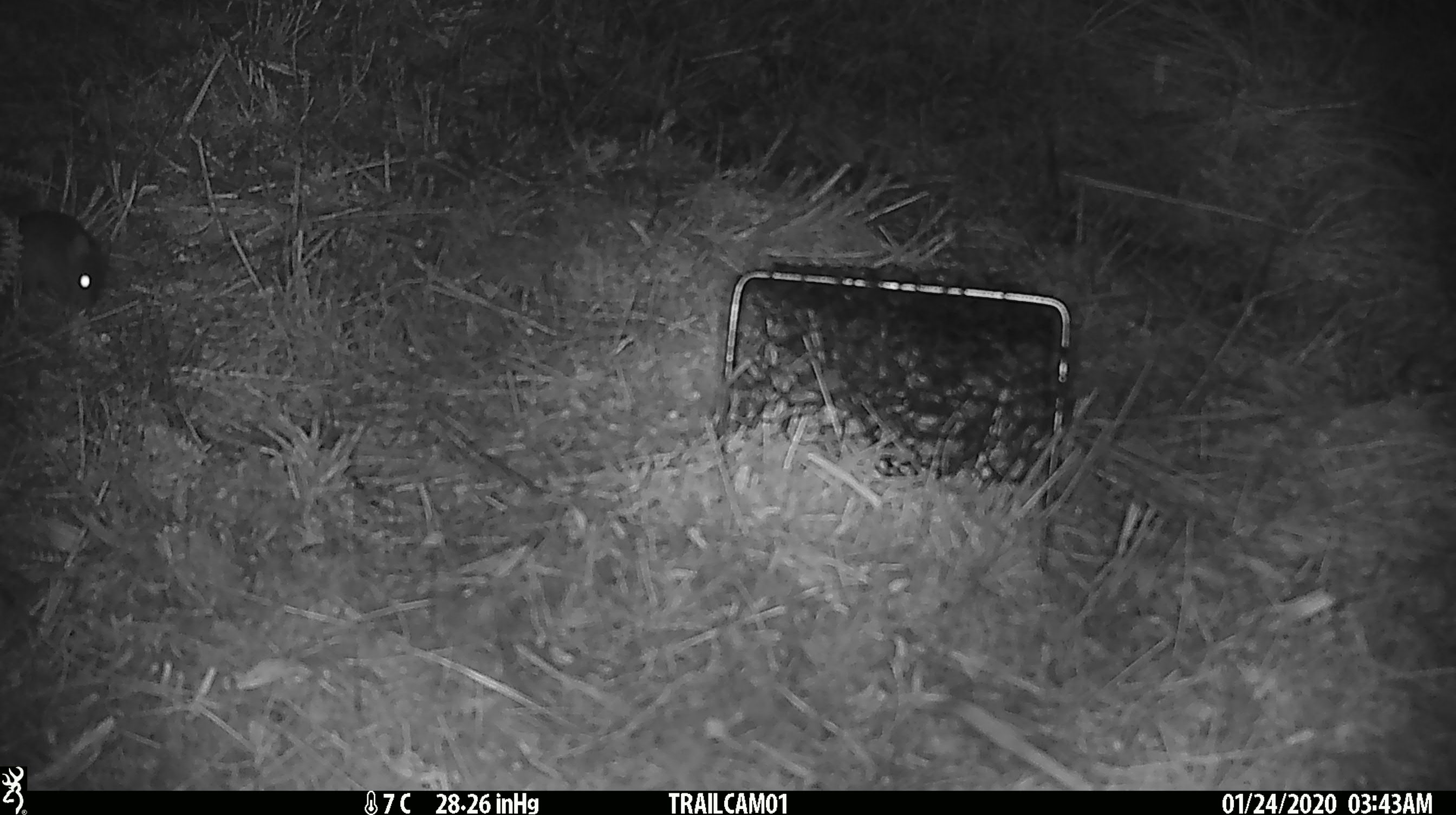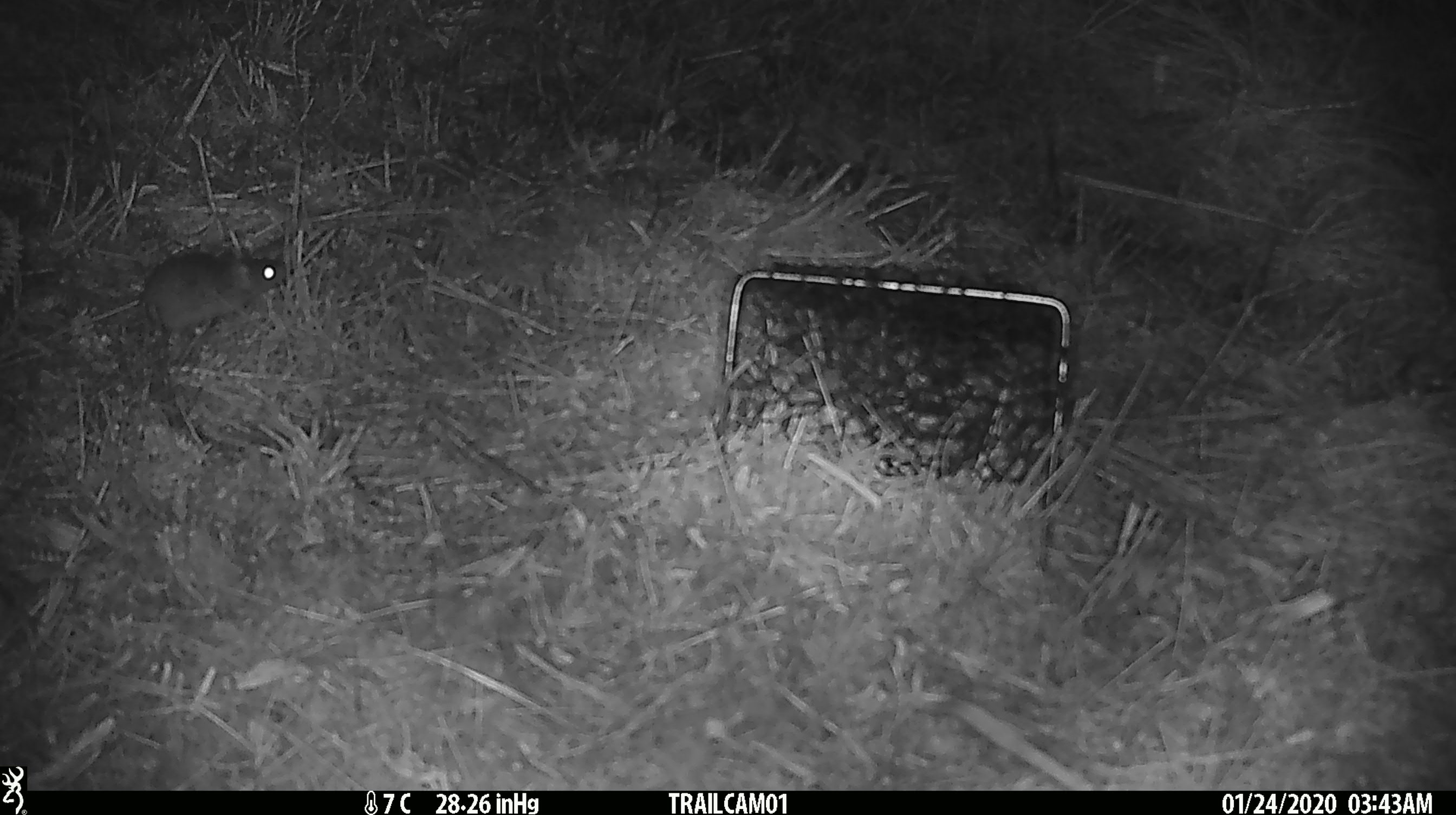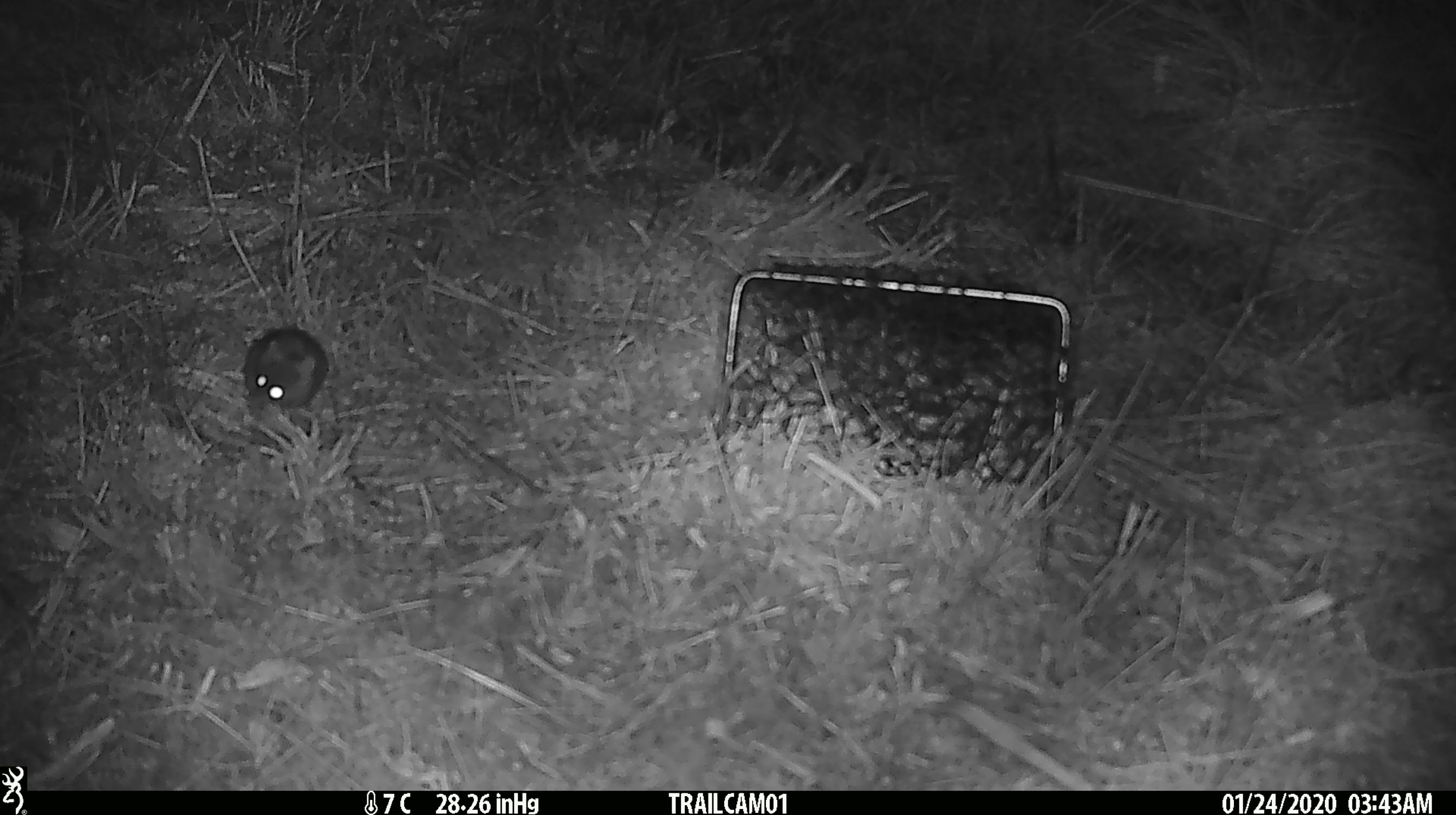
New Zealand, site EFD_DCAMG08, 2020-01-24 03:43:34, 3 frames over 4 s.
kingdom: Animalia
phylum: Chordata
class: Mammalia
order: Rodentia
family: Muridae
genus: Mus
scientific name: Mus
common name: mouse